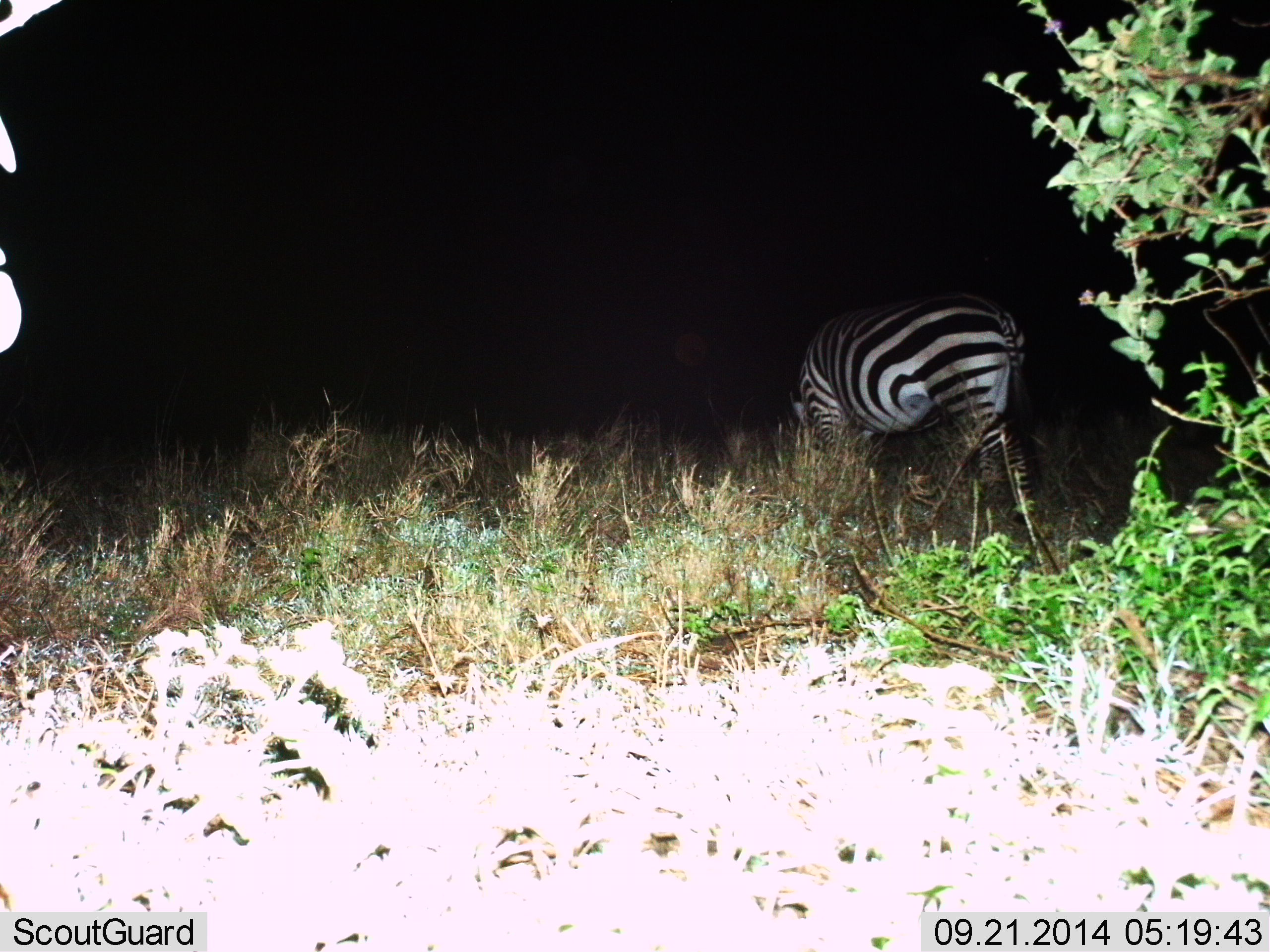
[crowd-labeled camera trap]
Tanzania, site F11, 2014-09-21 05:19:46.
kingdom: Animalia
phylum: Chordata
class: Mammalia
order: Perissodactyla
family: Equidae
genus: Equus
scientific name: Equus quagga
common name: plains zebra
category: zebra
Zebra (plains zebra) (Equus quagga), count 1. Behavior (volunteer vote fractions): standing 20%, resting 0%, moving 0%, interacting 0%. Young present (vote fraction): 0%. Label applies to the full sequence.